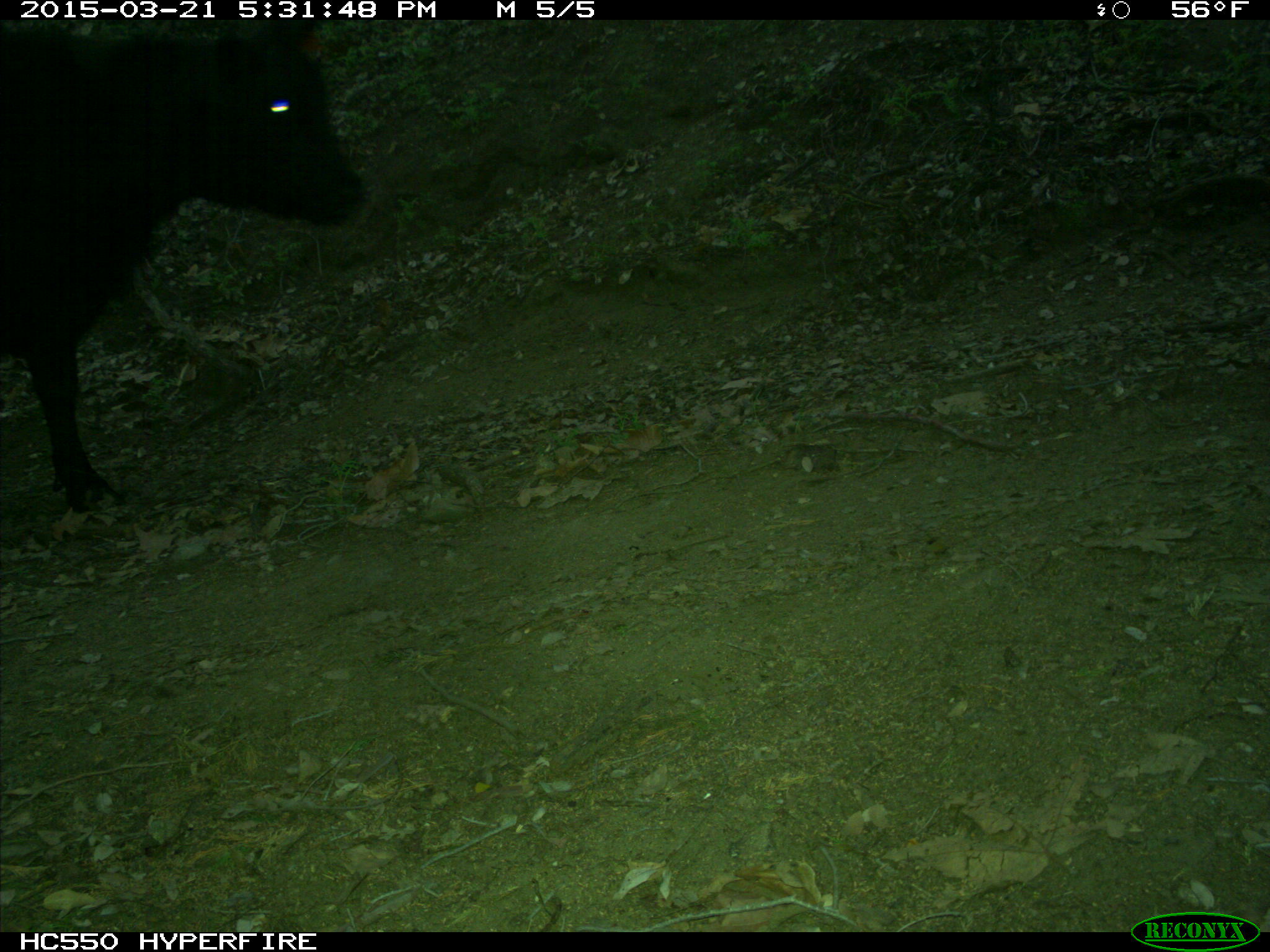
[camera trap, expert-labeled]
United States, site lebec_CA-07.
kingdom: Animalia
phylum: Chordata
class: Mammalia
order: Artiodactyla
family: Bovidae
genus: Bos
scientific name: Bos taurus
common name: domestic cow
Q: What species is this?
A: Bos taurus (domestic cow).